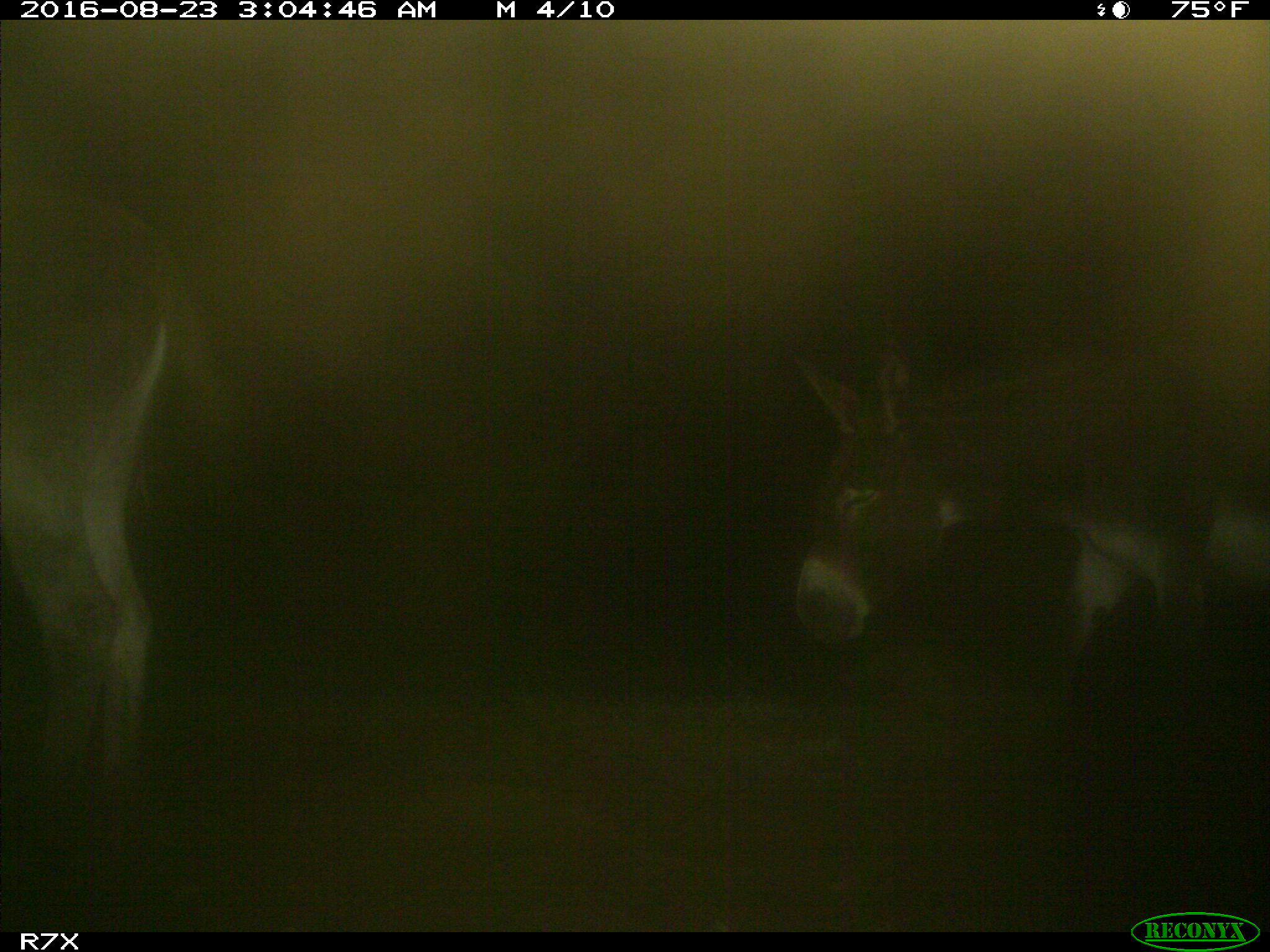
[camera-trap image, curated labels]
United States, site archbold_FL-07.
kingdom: Animalia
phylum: Chordata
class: Mammalia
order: Perissodactyla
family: Equidae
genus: Equus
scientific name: Equus africanus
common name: african wild ass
Equus africanus (african wild ass).